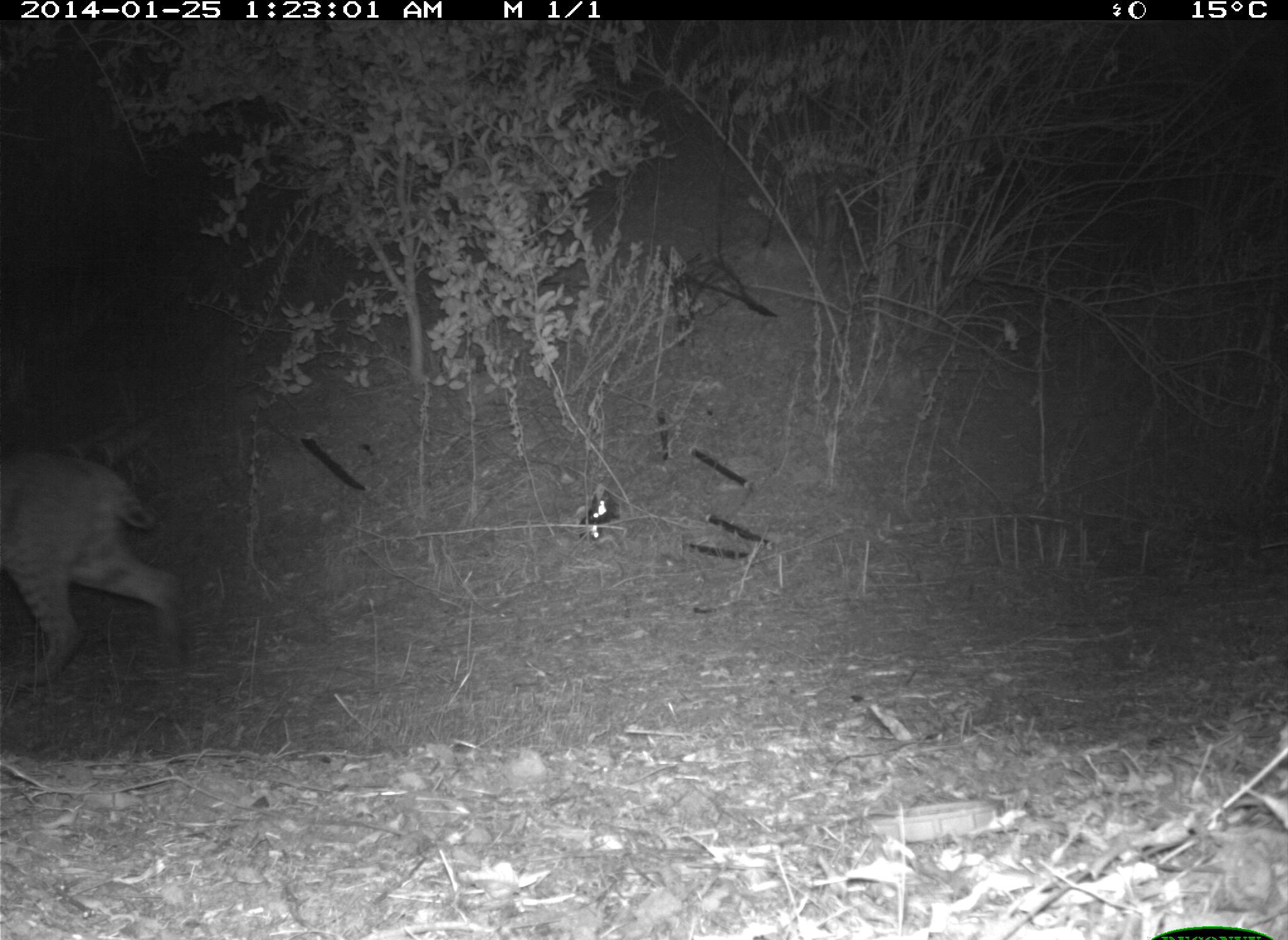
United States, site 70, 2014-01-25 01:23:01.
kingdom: Animalia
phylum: Chordata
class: Mammalia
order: Carnivora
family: Felidae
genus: Lynx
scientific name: Lynx rufus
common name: bobcat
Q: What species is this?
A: Bobcat (Lynx rufus).